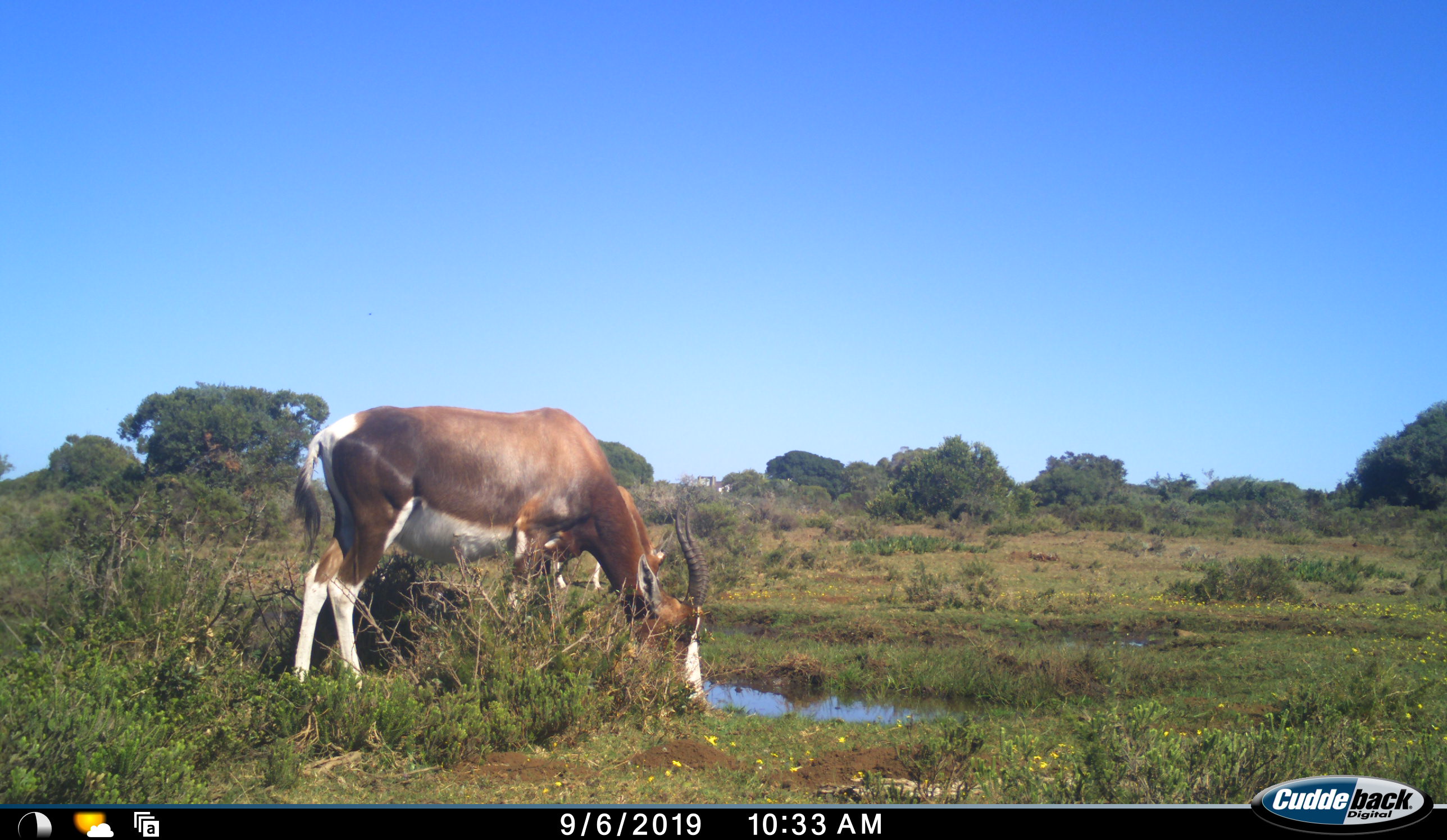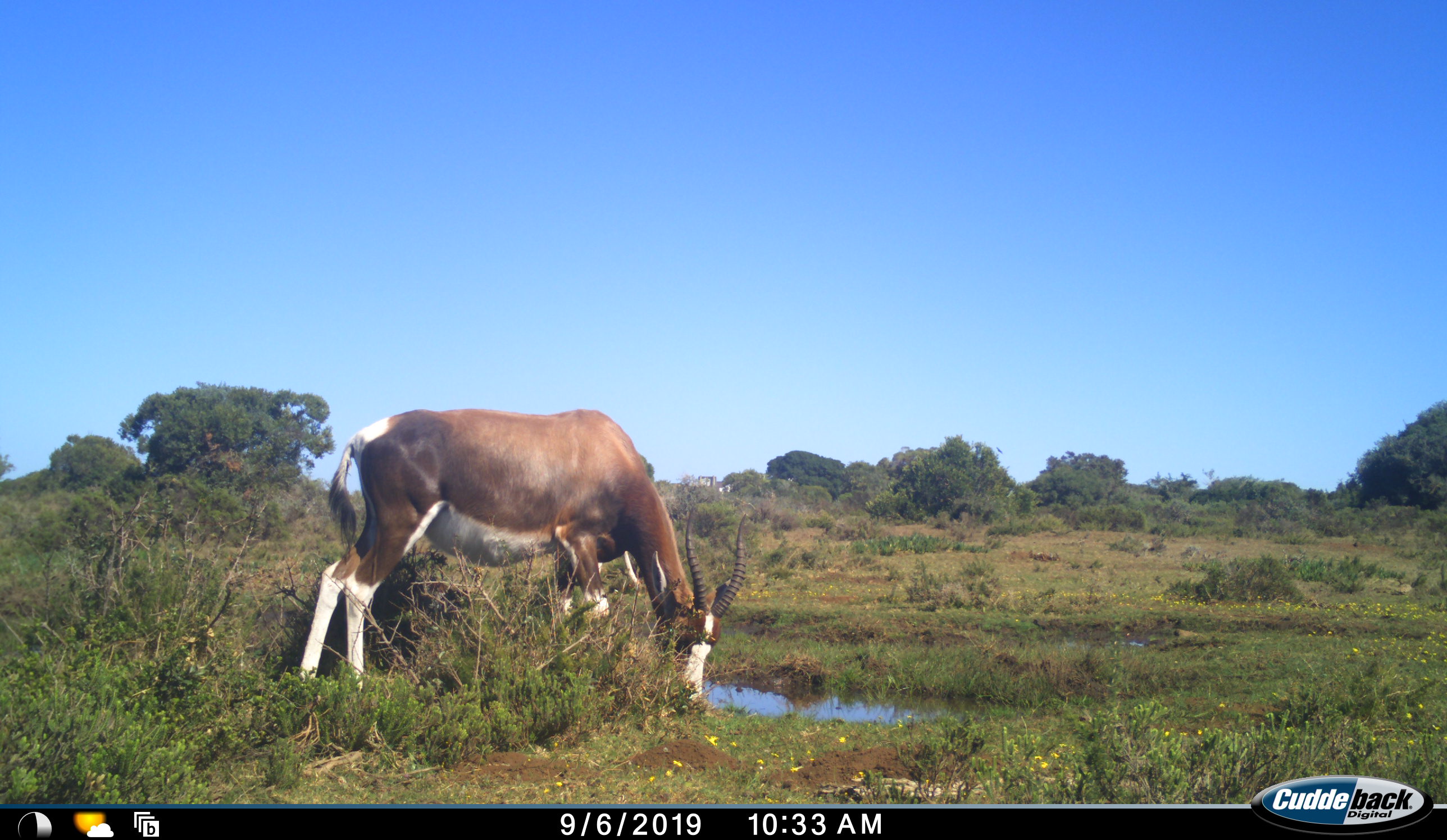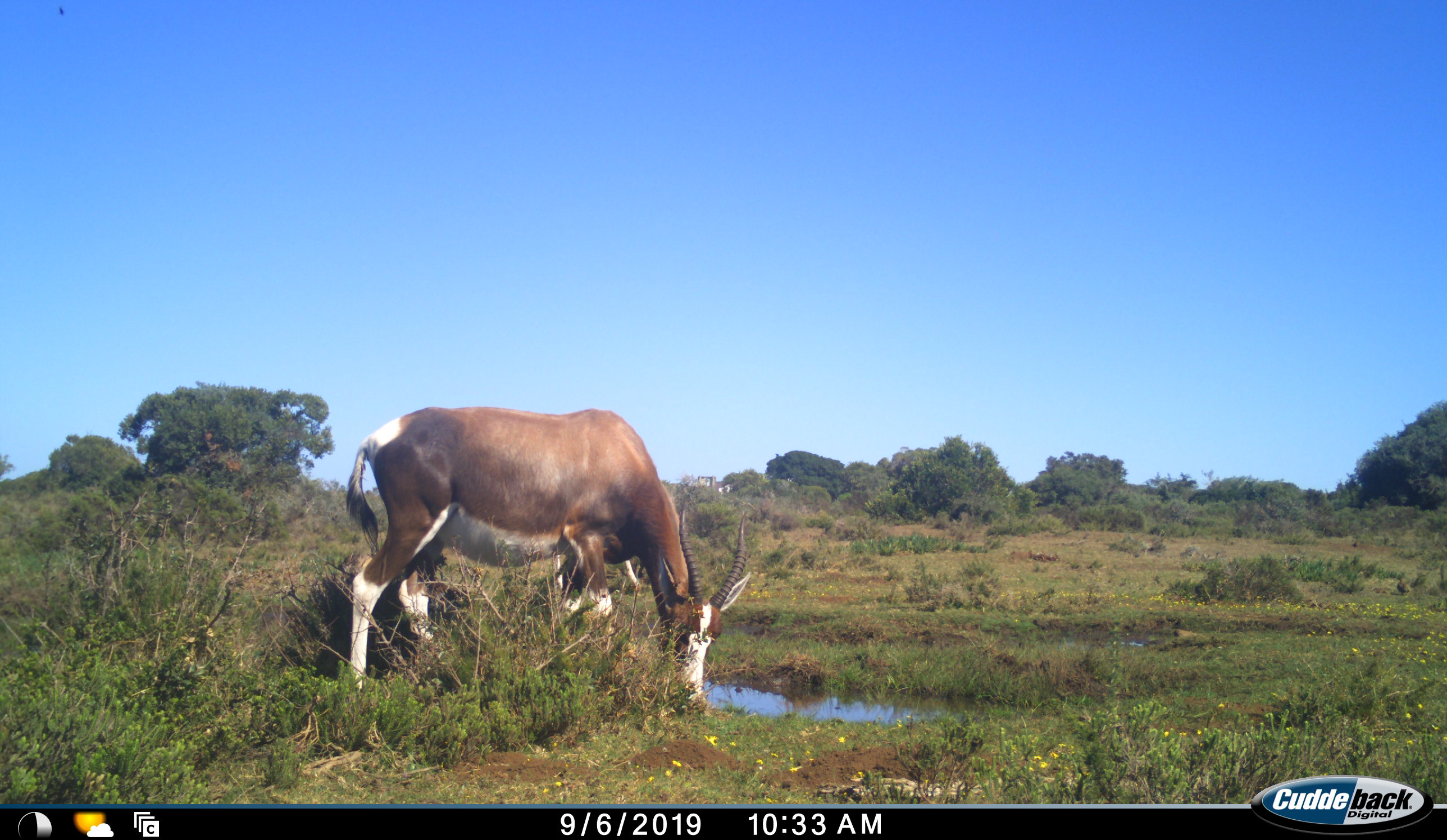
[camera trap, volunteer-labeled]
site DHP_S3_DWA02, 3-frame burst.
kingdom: Animalia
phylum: Chordata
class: Mammalia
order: Artiodactyla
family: Bovidae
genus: Damaliscus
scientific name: Damaliscus pygargus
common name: bontebok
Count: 2.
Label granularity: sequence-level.